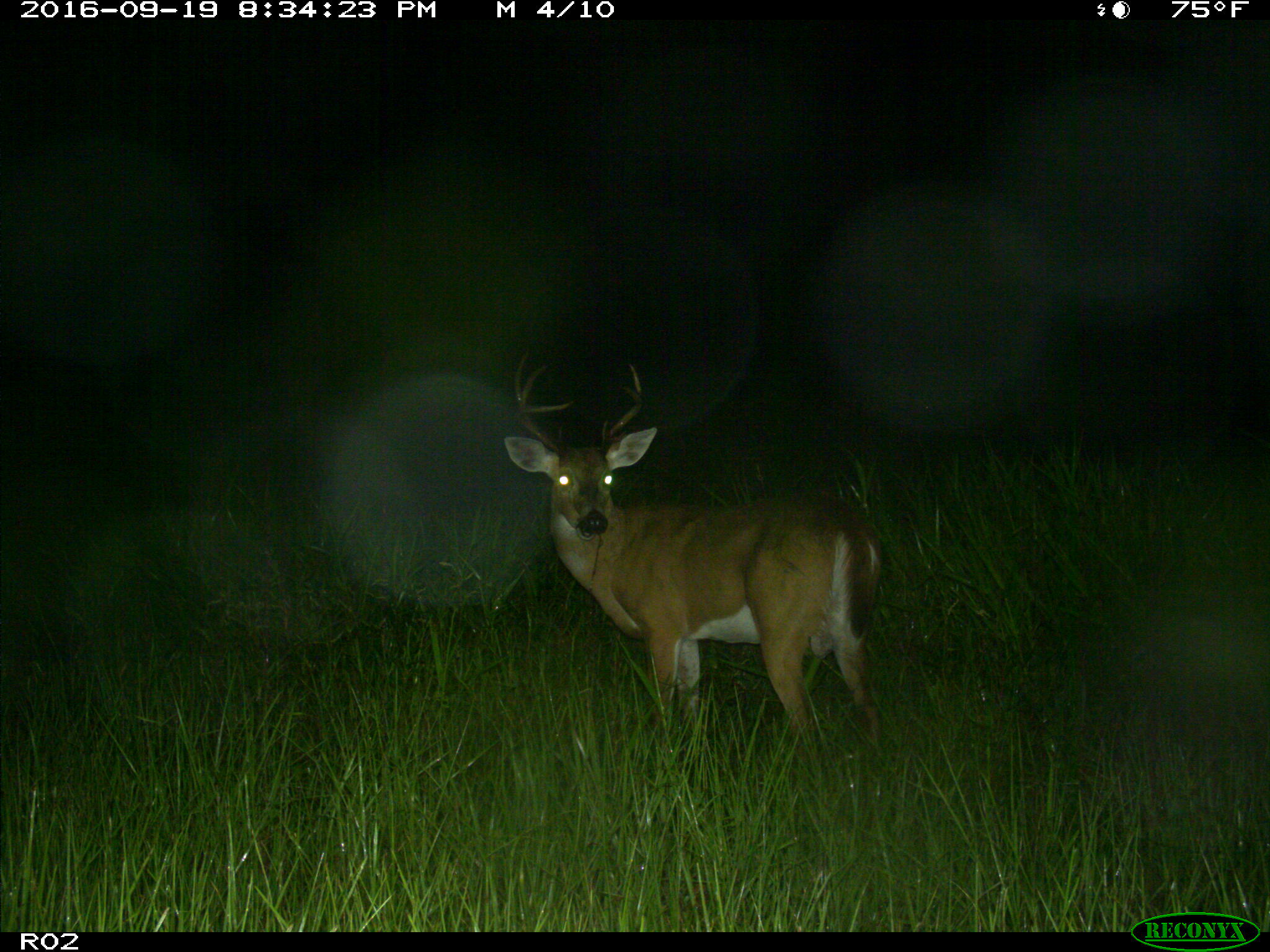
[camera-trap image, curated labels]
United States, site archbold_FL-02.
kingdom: Animalia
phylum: Chordata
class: Mammalia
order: Artiodactyla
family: Cervidae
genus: Odocoileus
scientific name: Odocoileus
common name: deer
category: unidentified deer